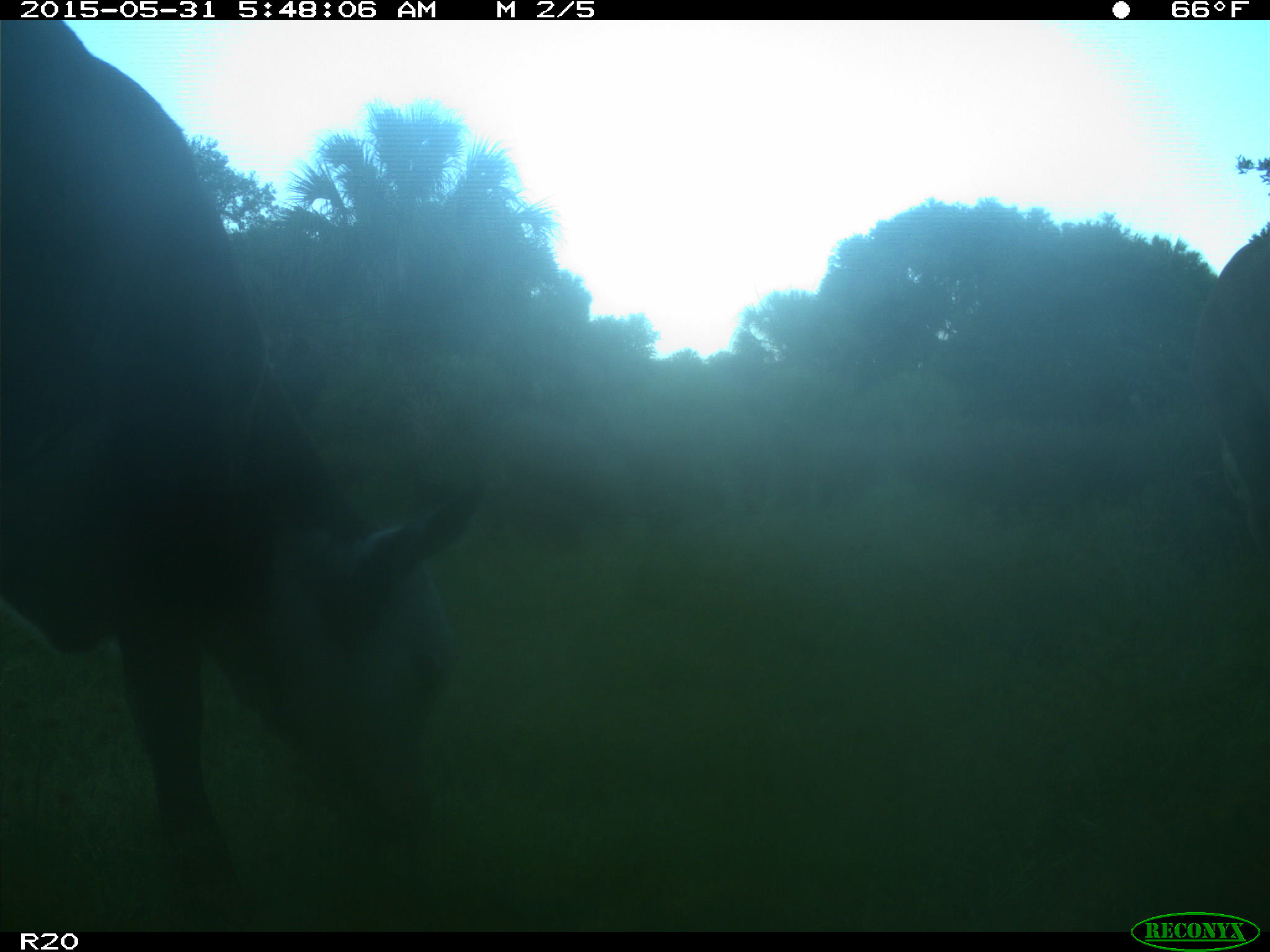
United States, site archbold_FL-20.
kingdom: Animalia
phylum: Chordata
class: Mammalia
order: Artiodactyla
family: Bovidae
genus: Bos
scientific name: Bos taurus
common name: domestic cow